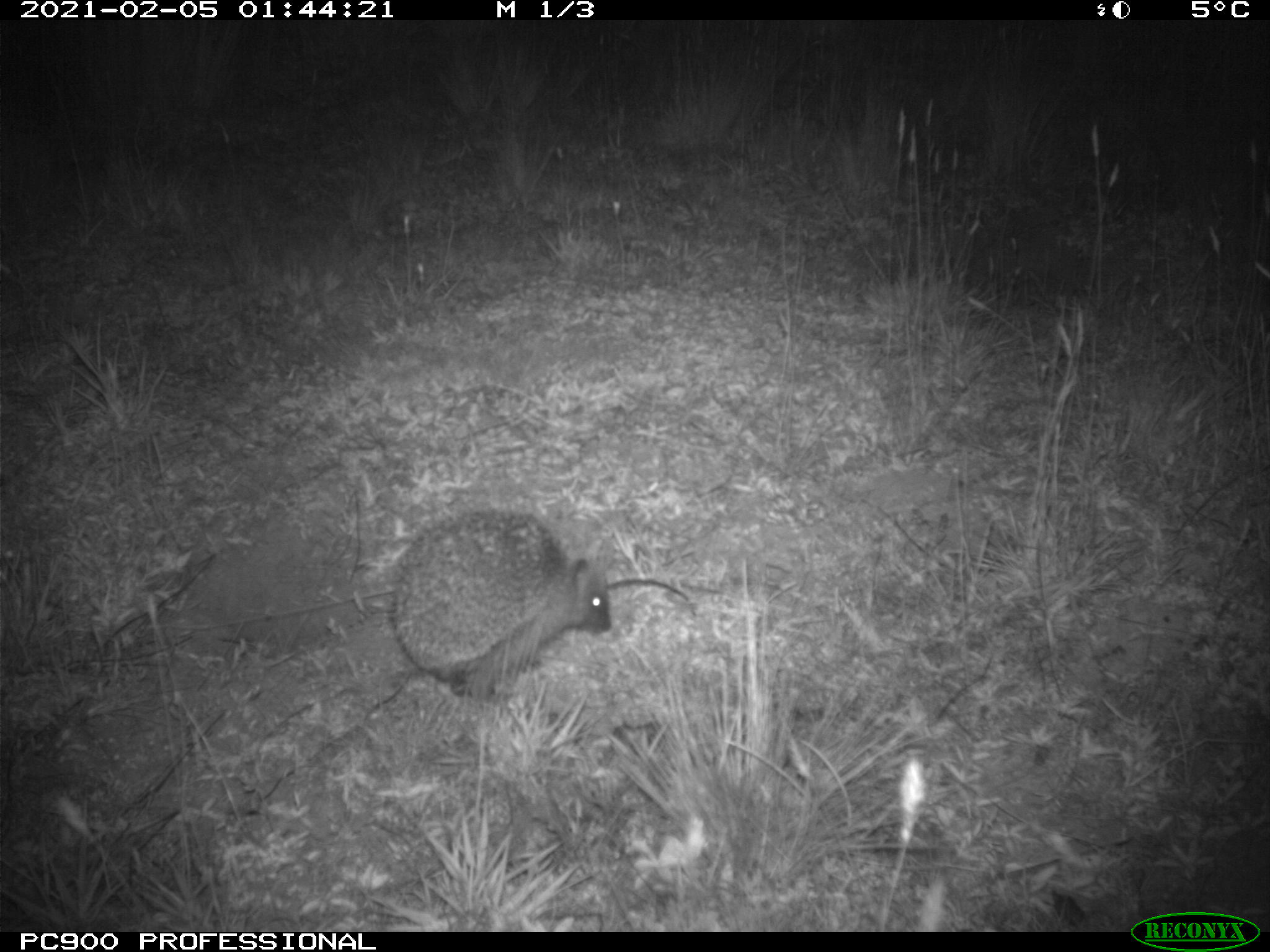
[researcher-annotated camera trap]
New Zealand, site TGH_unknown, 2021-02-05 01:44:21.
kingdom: Animalia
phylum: Chordata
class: Mammalia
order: Eulipotyphla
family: Erinaceidae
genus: Erinaceus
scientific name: Erinaceus europaeus europaeus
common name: european hedgehog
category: hedgehog